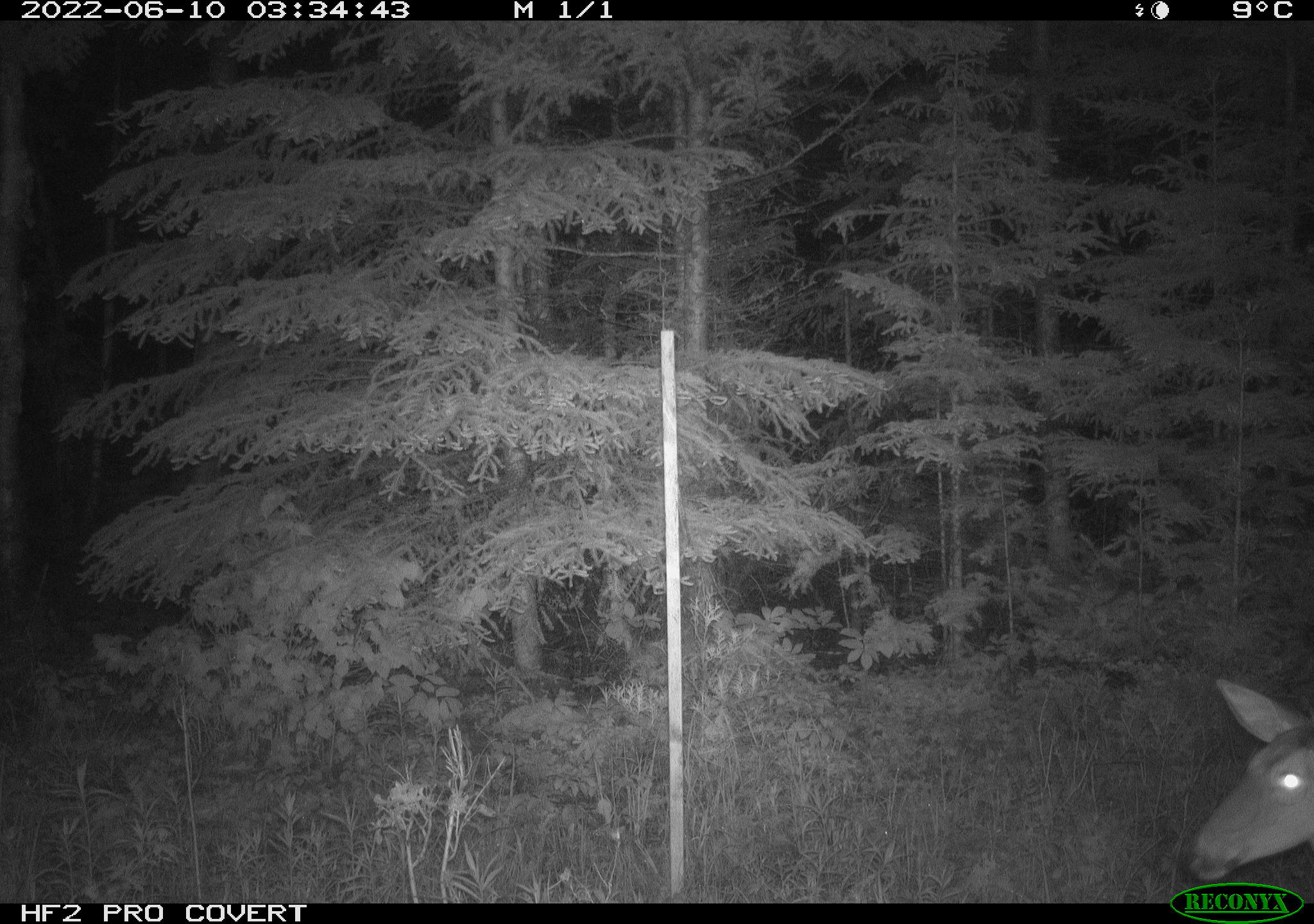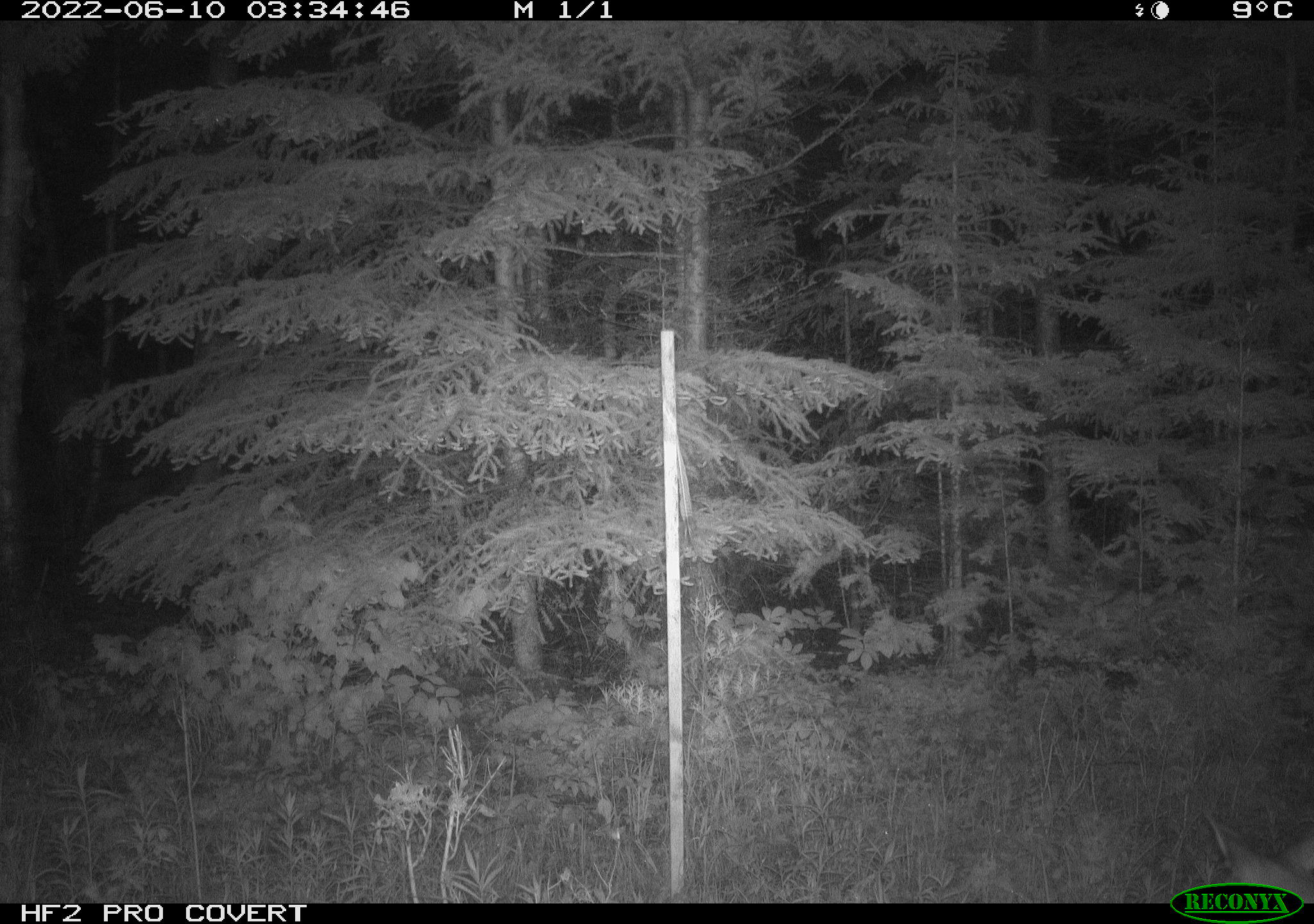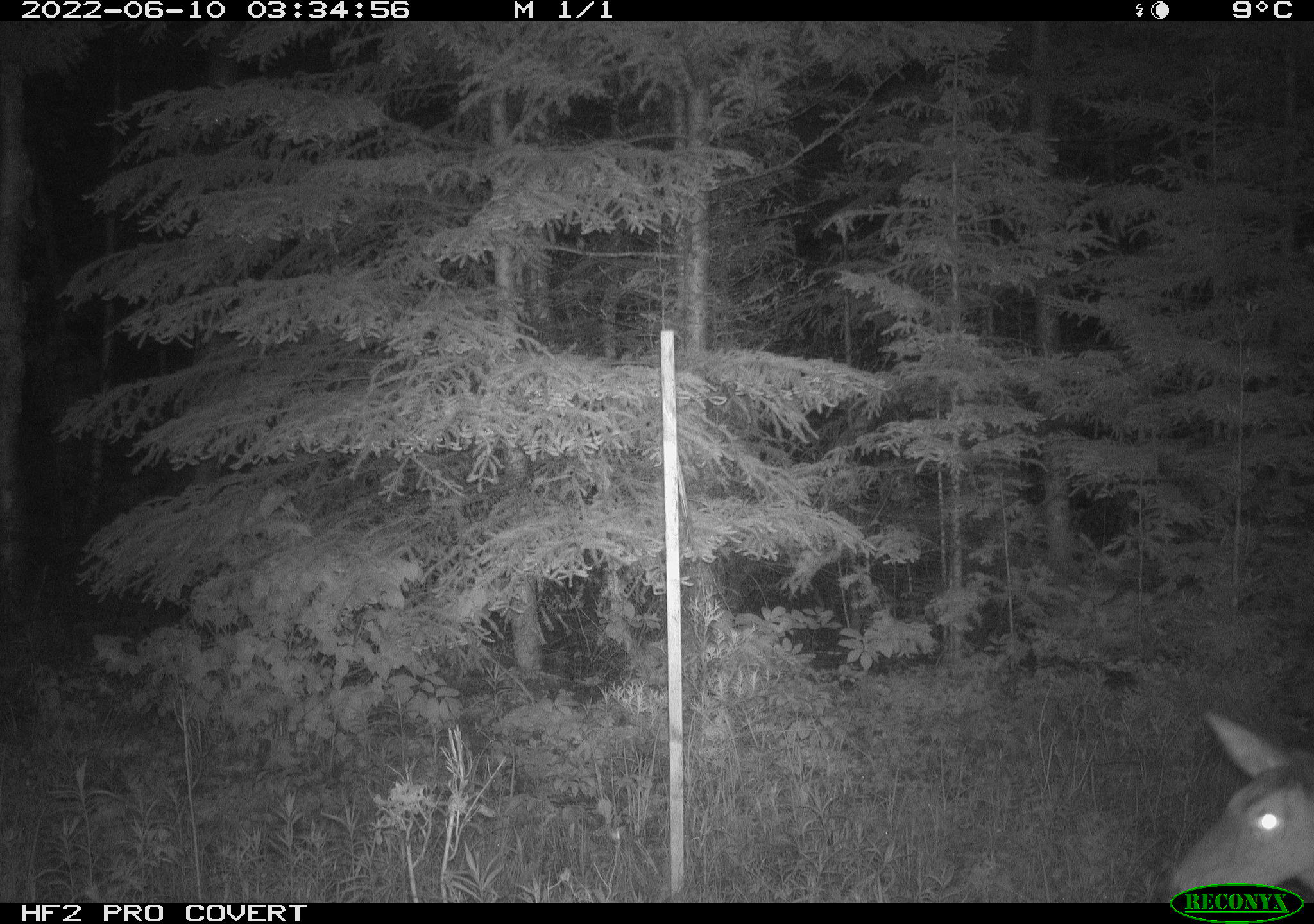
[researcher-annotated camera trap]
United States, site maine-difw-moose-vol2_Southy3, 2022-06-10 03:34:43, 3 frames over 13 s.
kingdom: Animalia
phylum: Chordata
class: Mammalia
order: Artiodactyla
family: Cervidae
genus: Odocoileus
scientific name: Odocoileus virginianus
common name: white-tailed deer